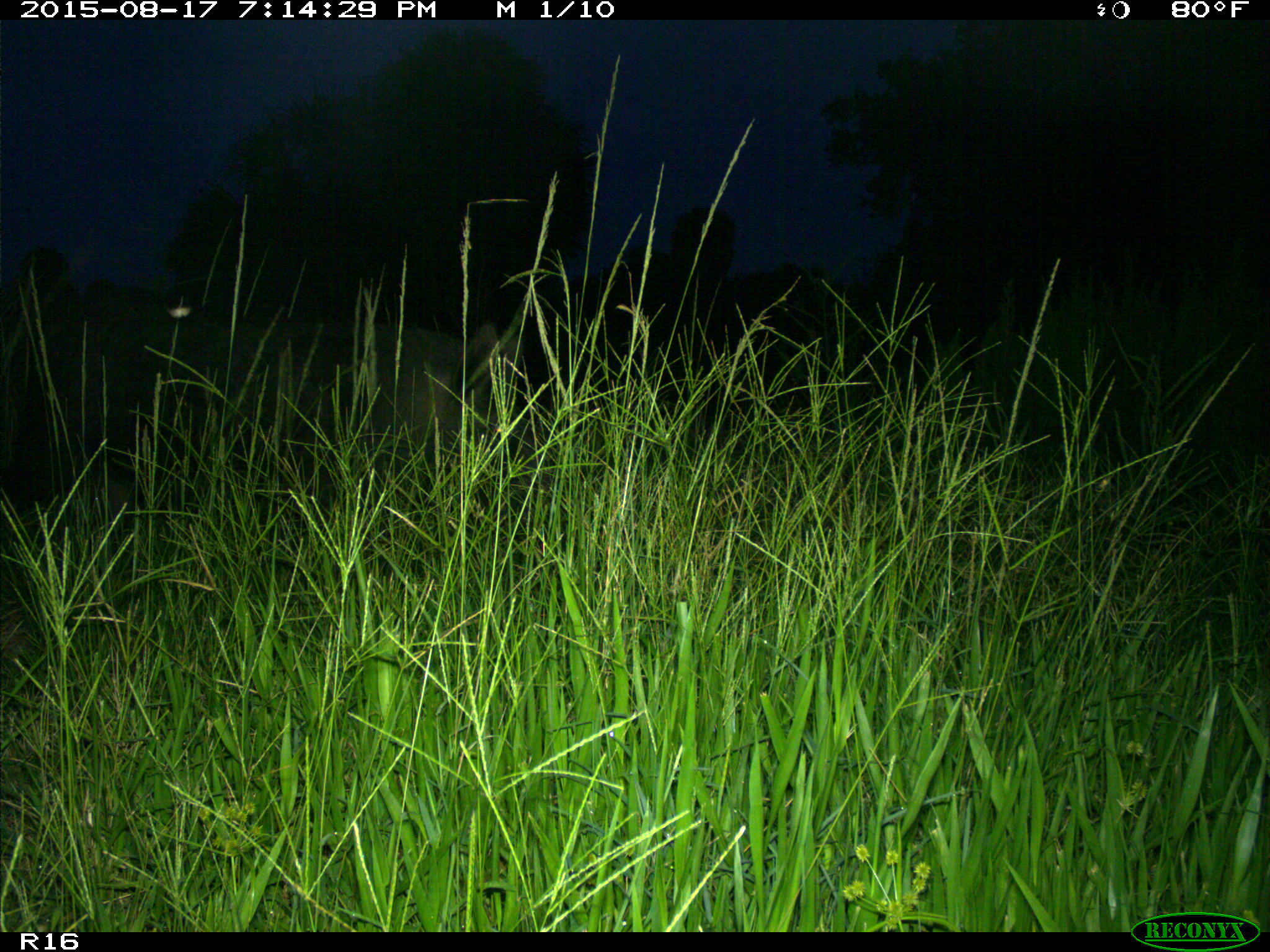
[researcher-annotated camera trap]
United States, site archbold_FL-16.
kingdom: Animalia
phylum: Chordata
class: Mammalia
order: Artiodactyla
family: Suidae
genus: Sus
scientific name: Sus scrofa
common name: wild boar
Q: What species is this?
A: Sus scrofa (wild boar).